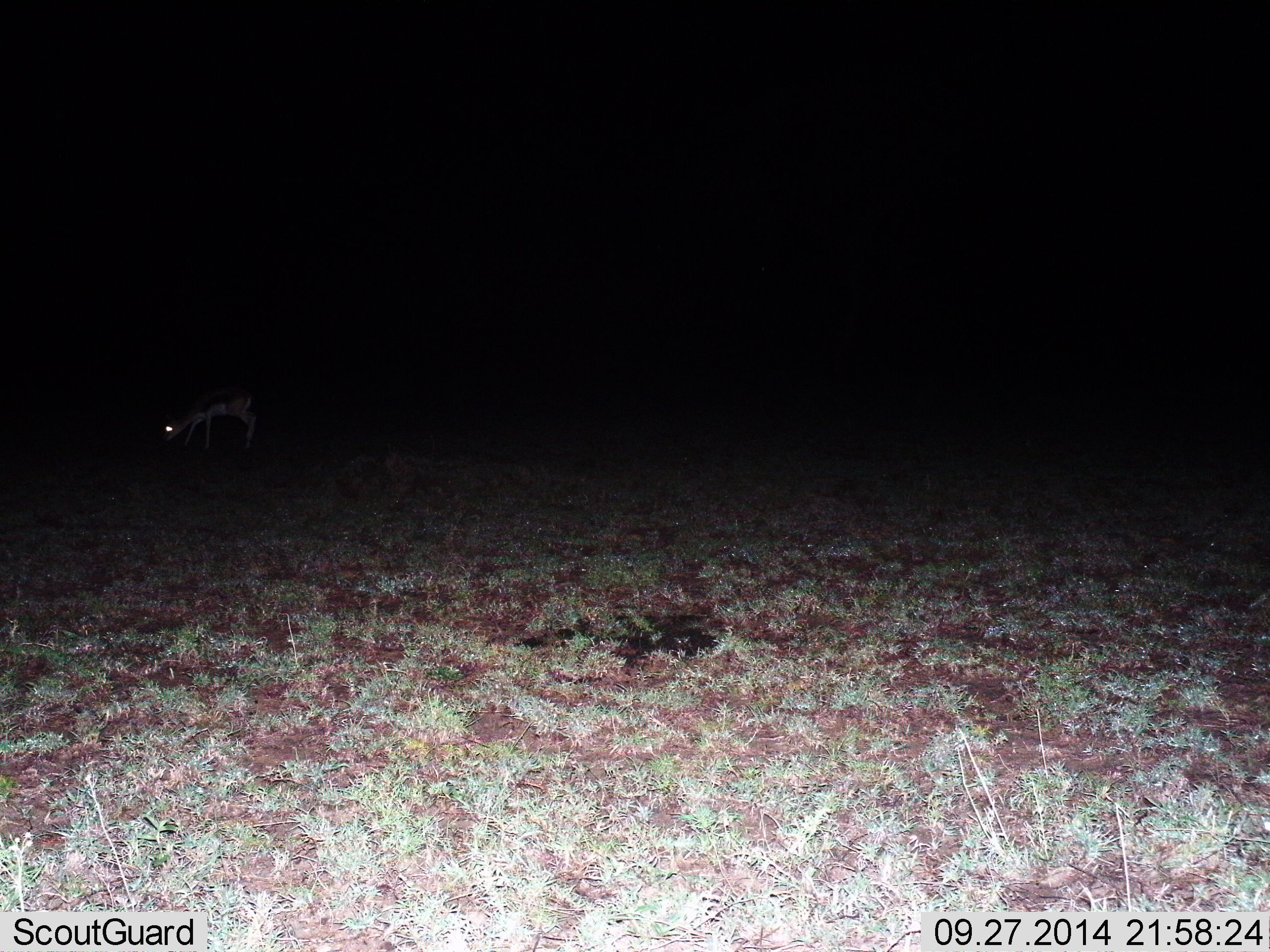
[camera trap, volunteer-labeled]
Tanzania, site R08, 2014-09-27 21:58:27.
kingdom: Animalia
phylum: Chordata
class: Mammalia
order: Artiodactyla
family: Bovidae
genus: Eudorcas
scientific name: Eudorcas thomsonii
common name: thomson's gazelle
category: gazellethomsons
Gazellethomsons (thomson's gazelle) (Eudorcas thomsonii), count 1. Behavior (volunteer vote fractions): standing 30%, resting 0%, moving 0%, interacting 0%. Young present (vote fraction): 0%. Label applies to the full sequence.